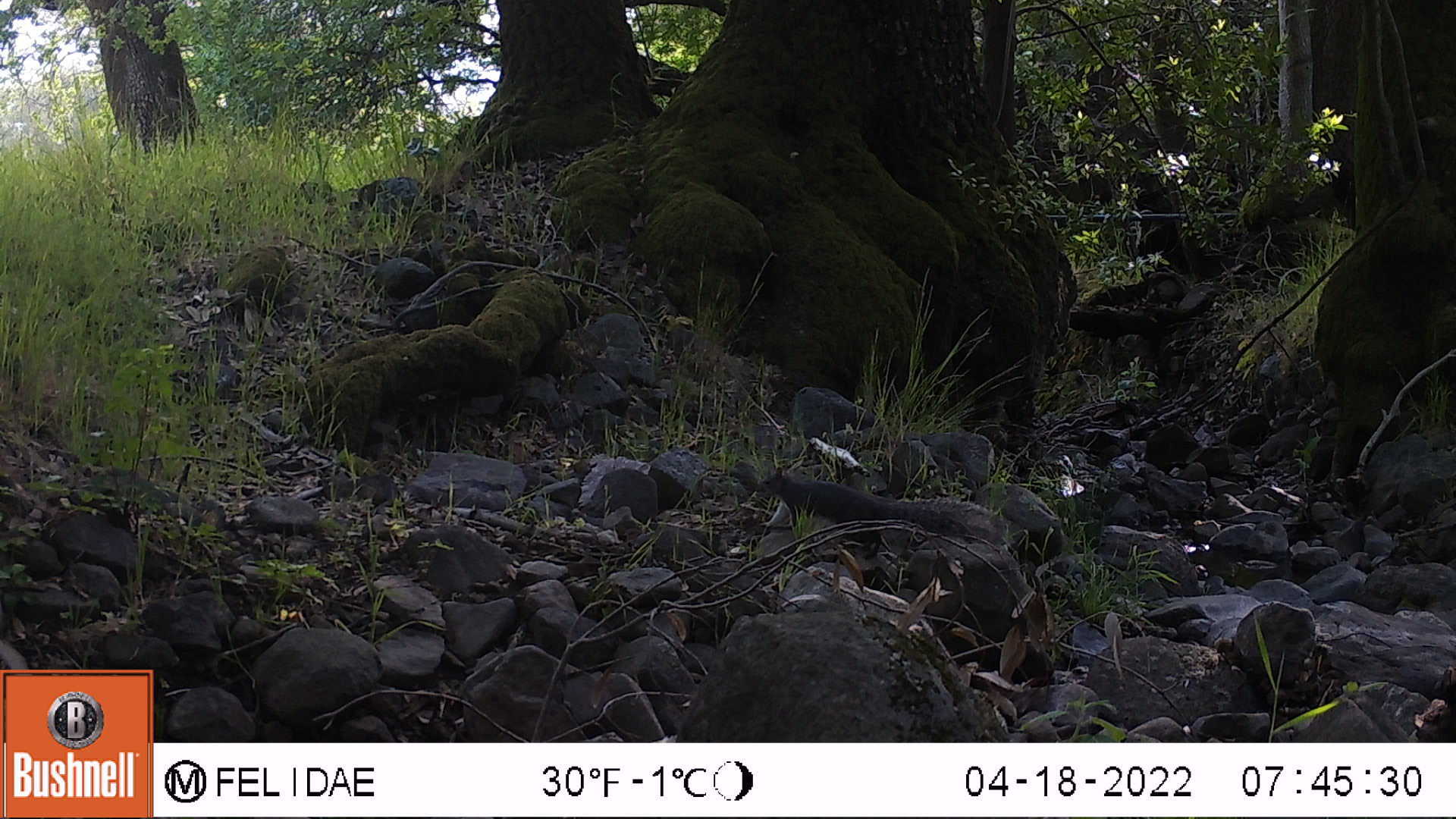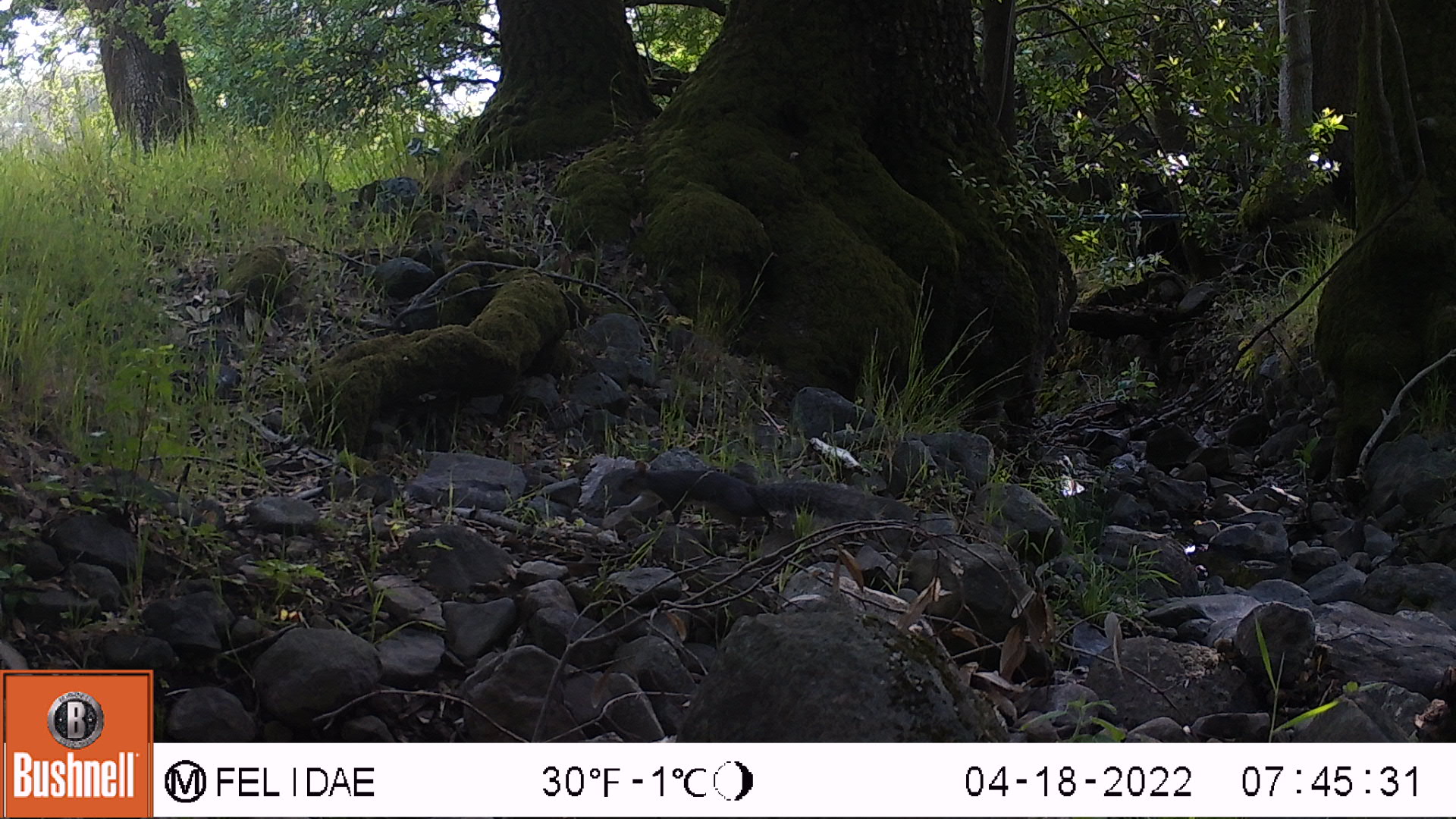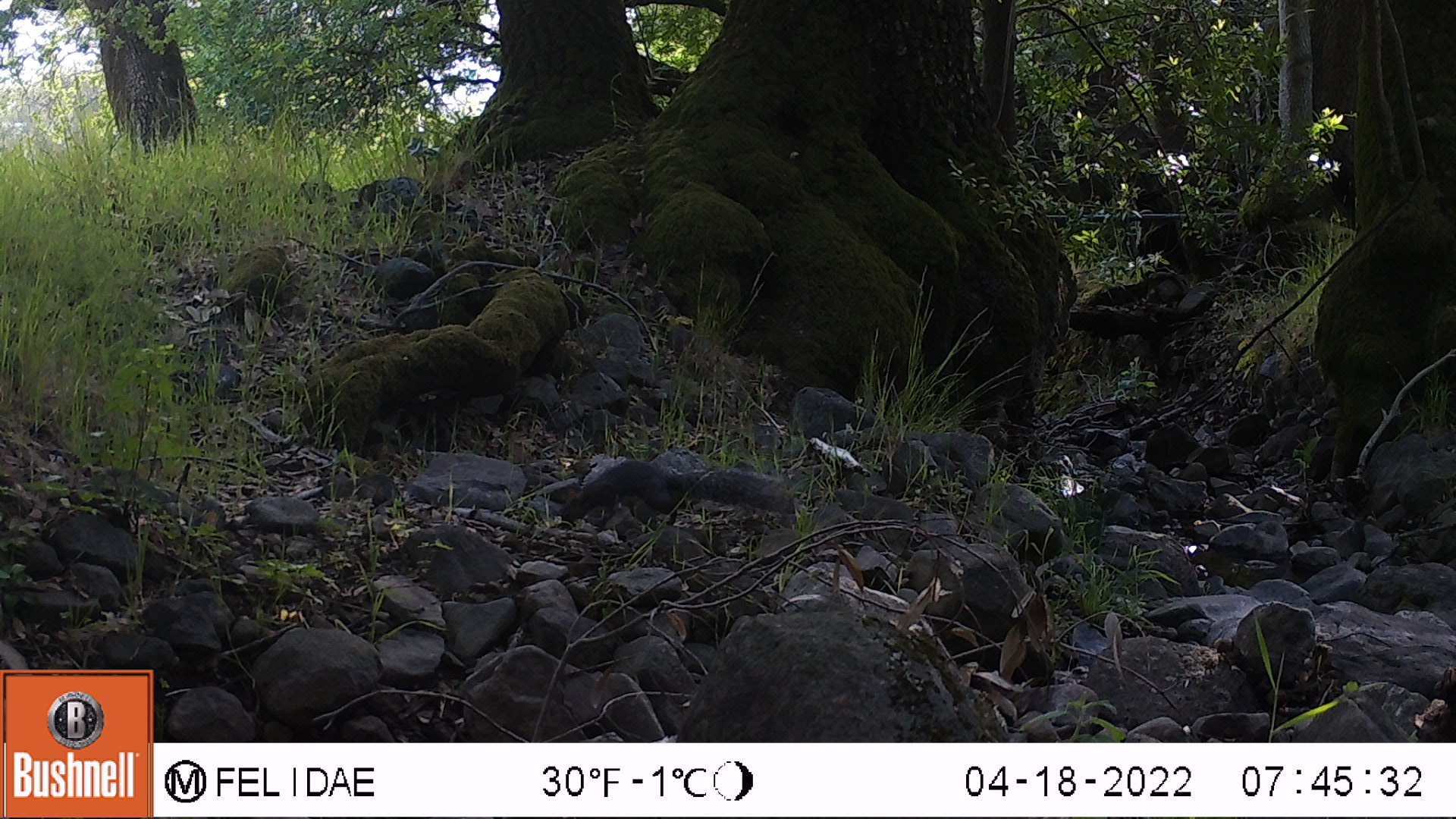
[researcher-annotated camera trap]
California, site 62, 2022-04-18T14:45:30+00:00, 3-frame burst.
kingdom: Animalia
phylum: Chordata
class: Mammalia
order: Rodentia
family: Sciuridae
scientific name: Sciuridae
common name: squirrel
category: unknown squirrel